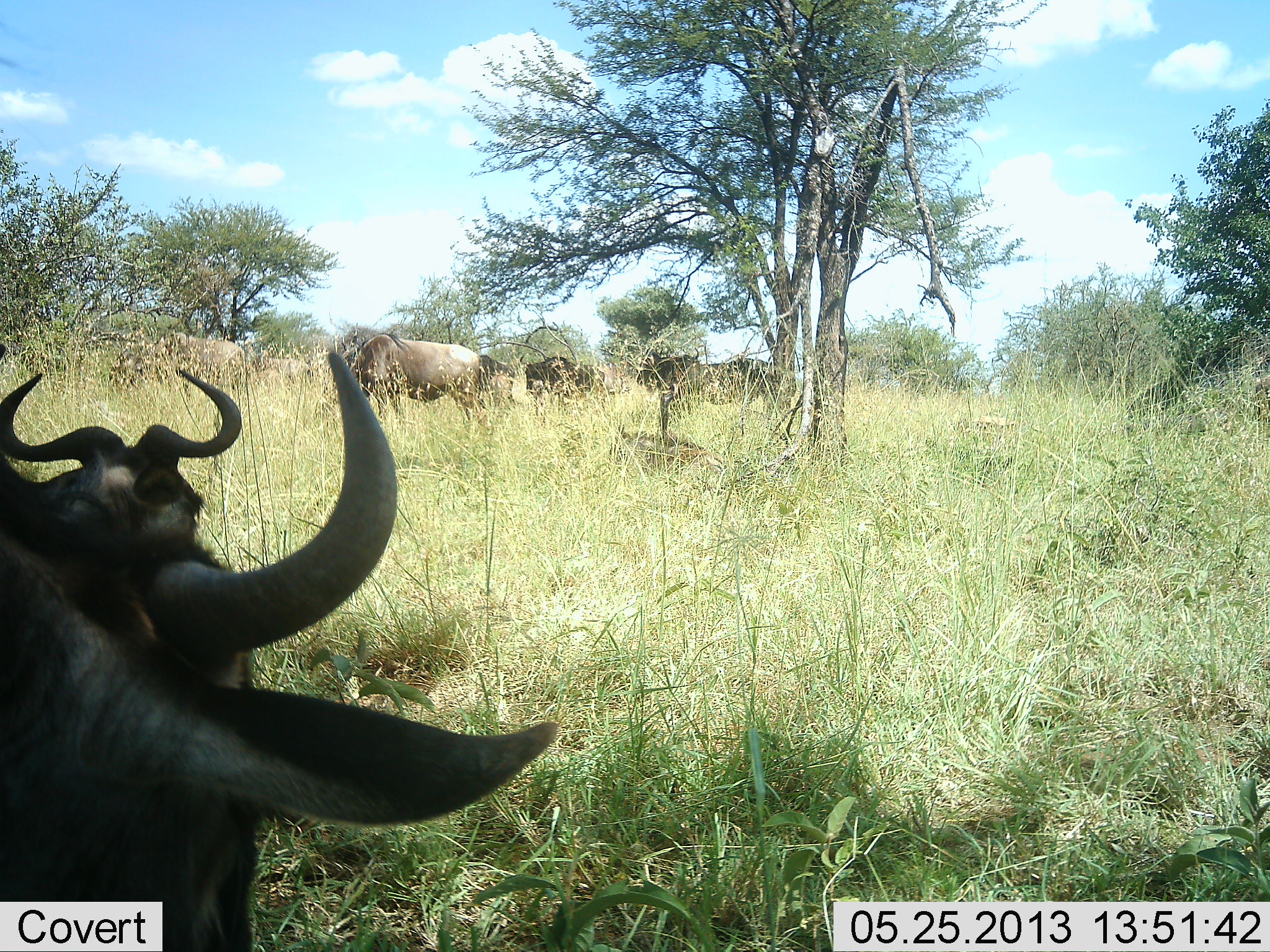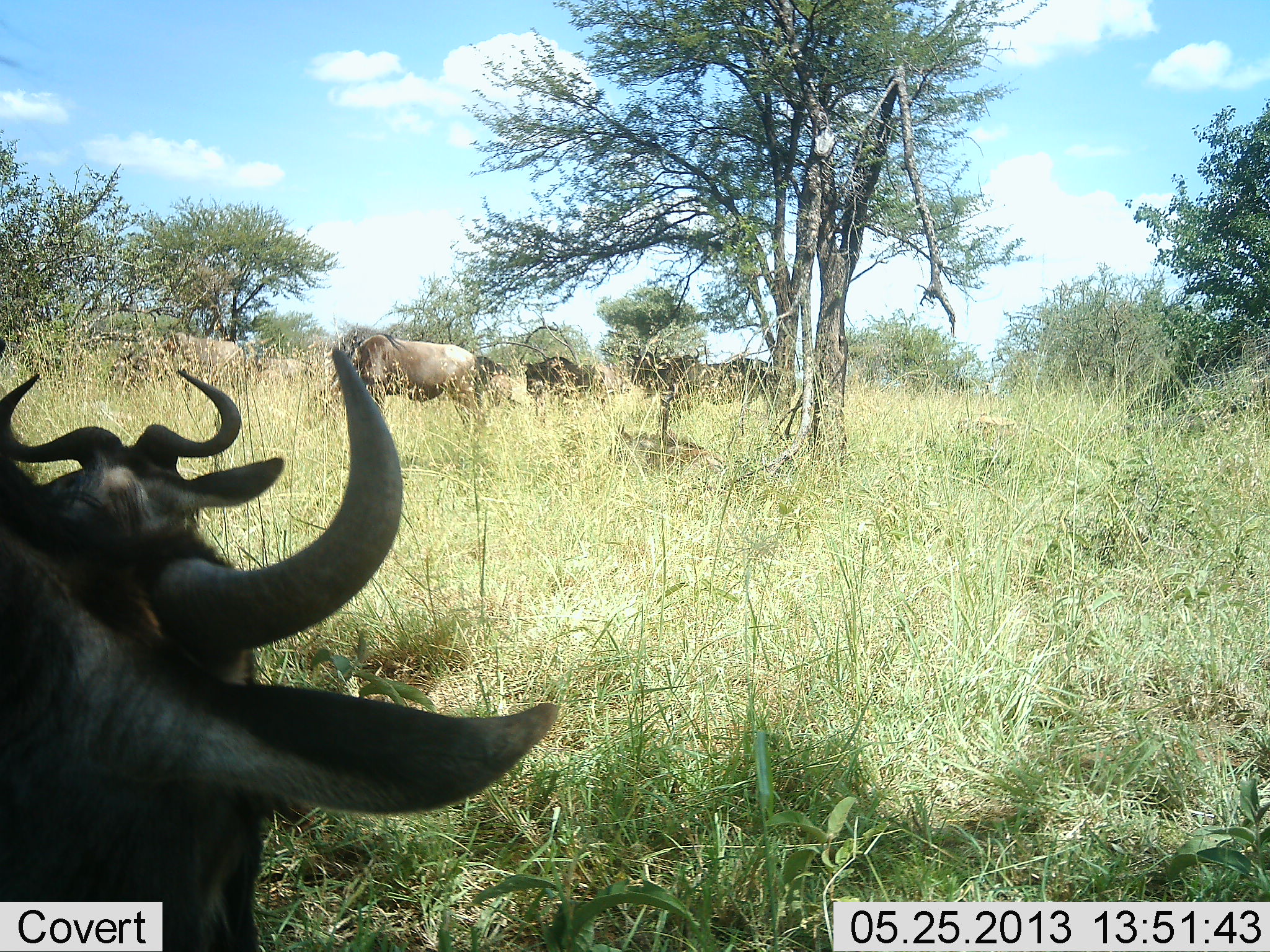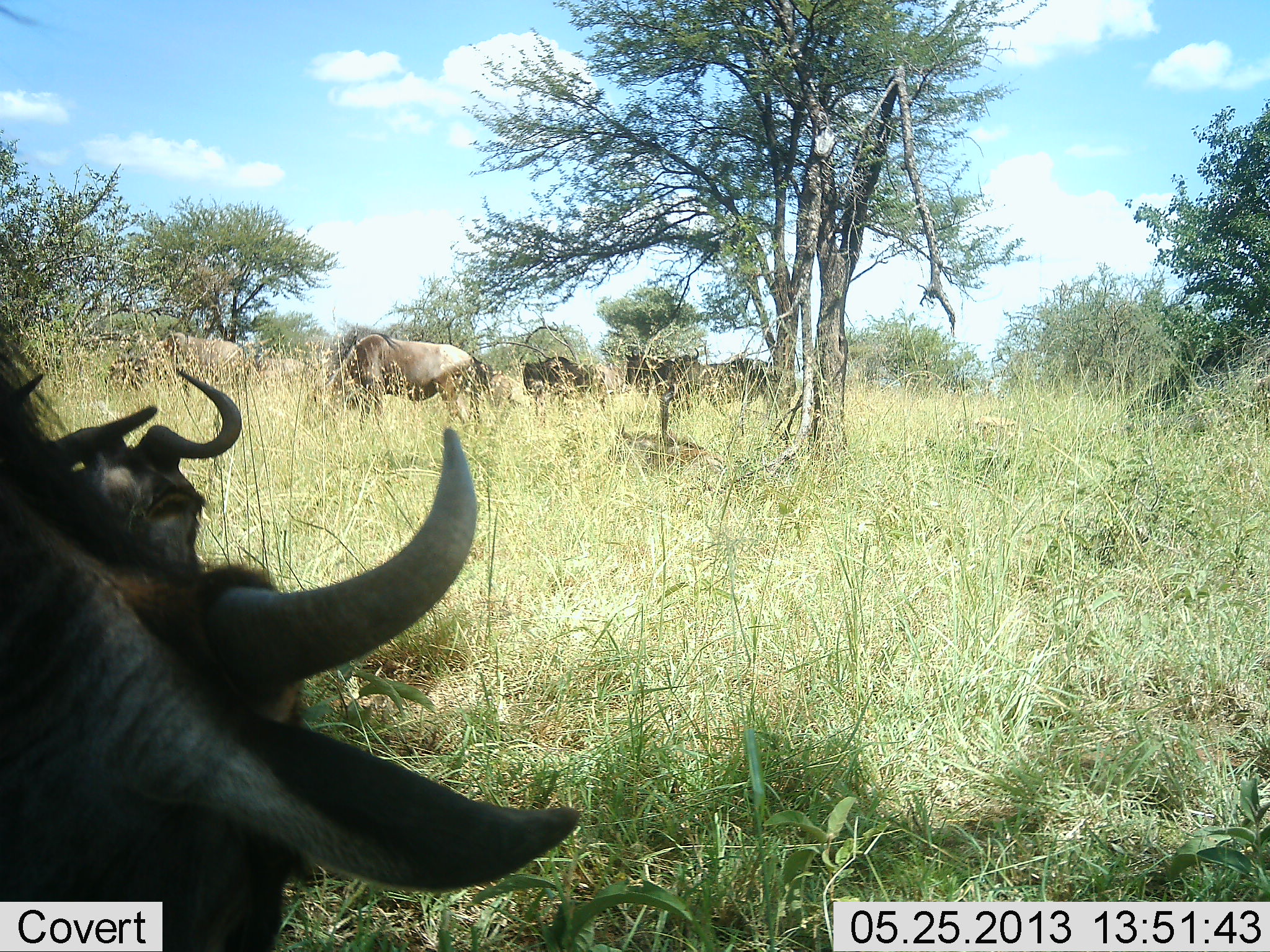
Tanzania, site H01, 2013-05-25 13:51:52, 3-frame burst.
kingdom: Animalia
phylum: Chordata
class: Mammalia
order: Artiodactyla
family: Bovidae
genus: Connochaetes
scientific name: Connochaetes taurinus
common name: blue wildebeest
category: wildebeest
Wildebeest (blue wildebeest) (Connochaetes taurinus), count 7. Behavior (volunteer vote fractions): standing 90%, resting 20%, moving 10%, interacting 0%. Young present (vote fraction): 10%. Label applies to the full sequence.